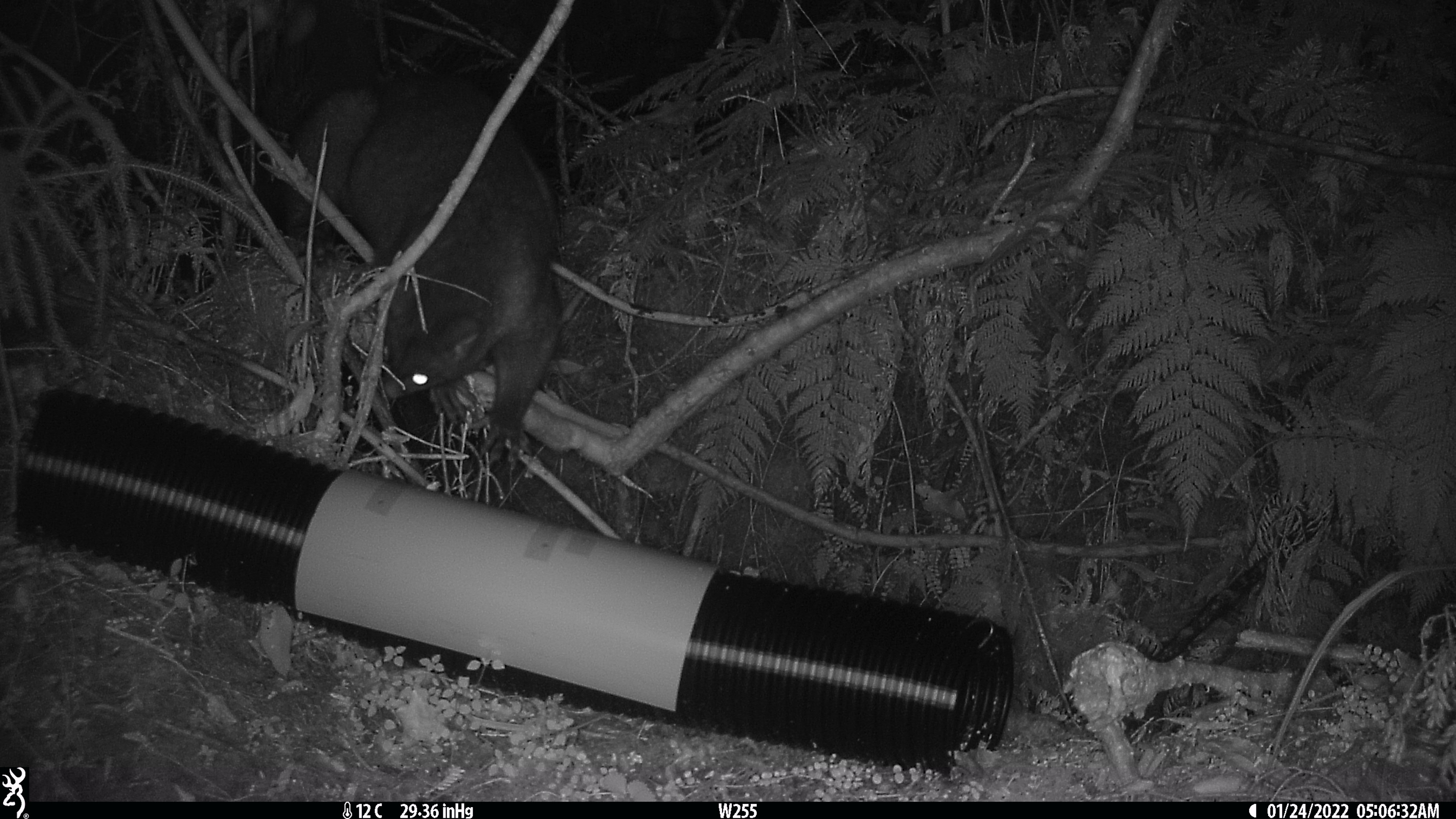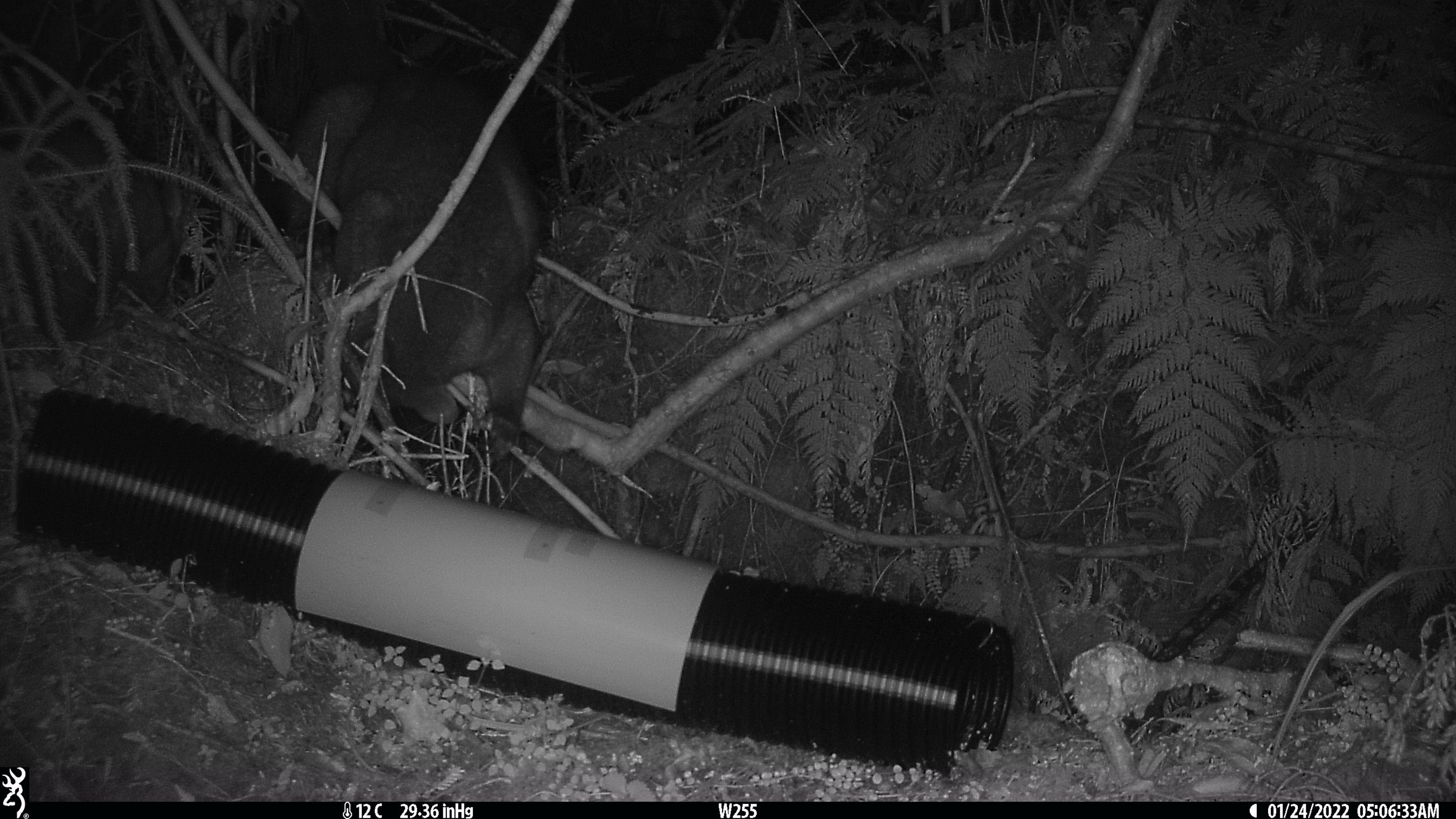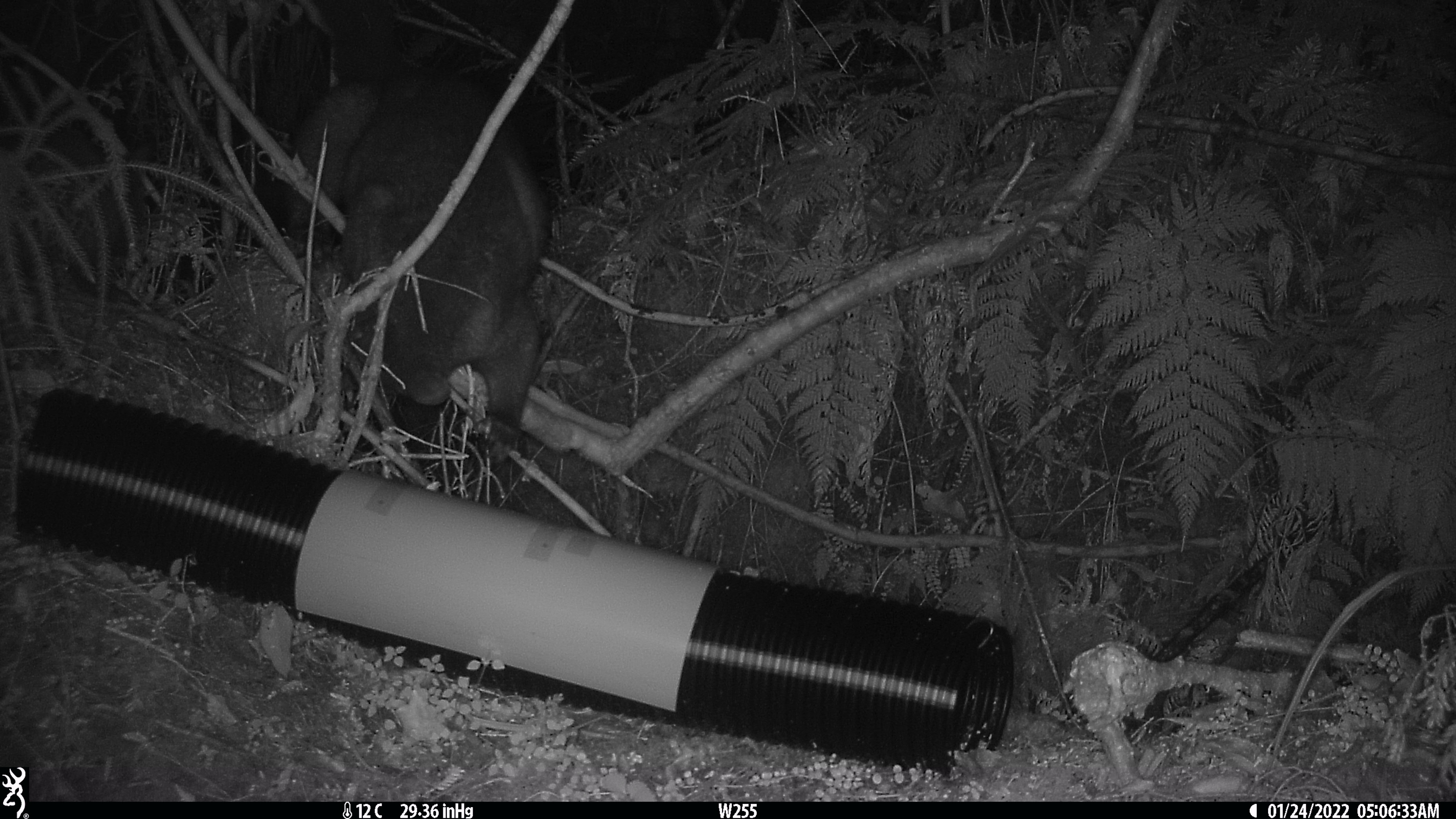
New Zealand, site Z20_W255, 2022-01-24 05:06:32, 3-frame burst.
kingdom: Animalia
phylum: Chordata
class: Mammalia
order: Diprotodontia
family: Phalangeridae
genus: Trichosurus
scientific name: Trichosurus vulpecula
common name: common brushtail possum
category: possum